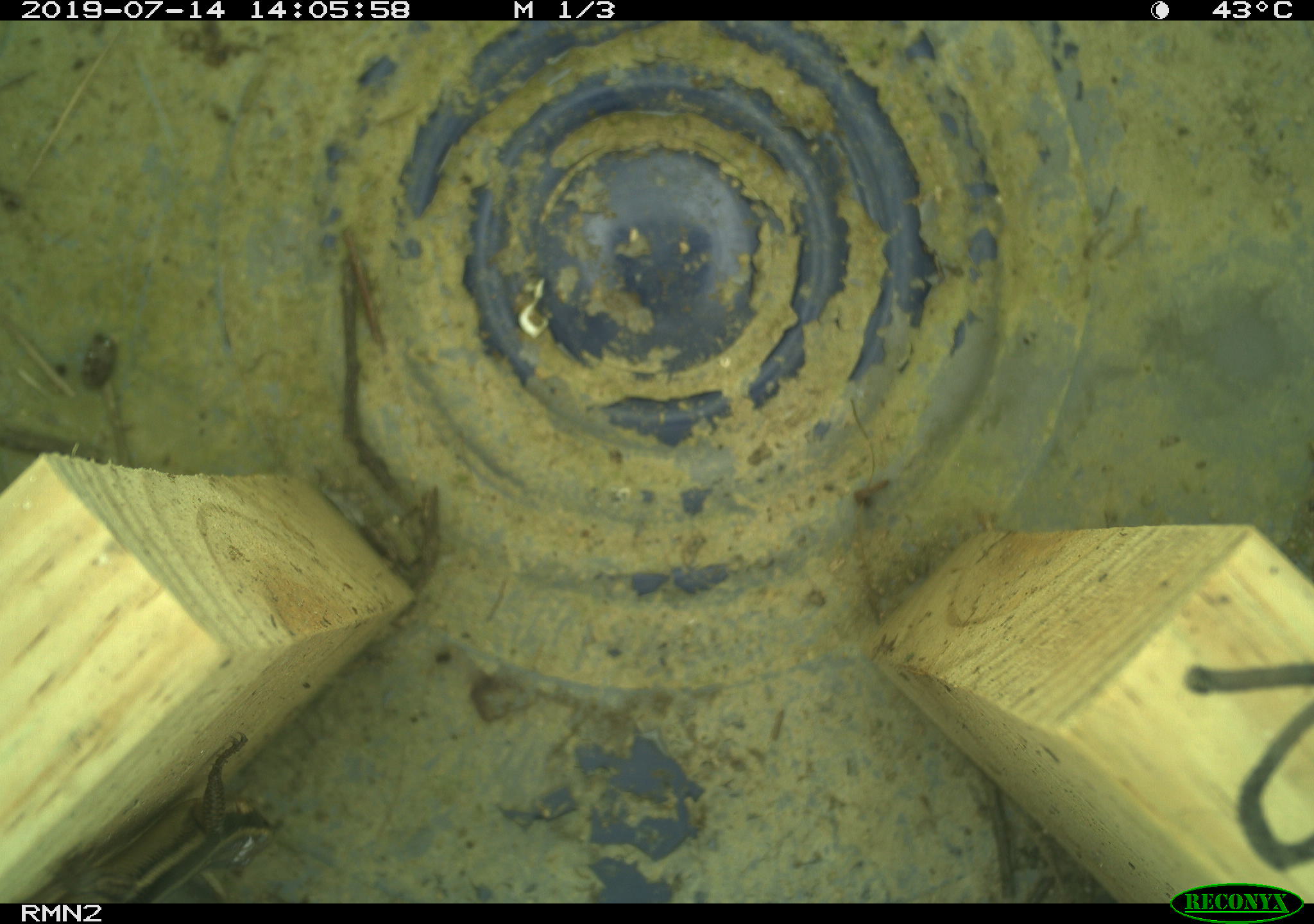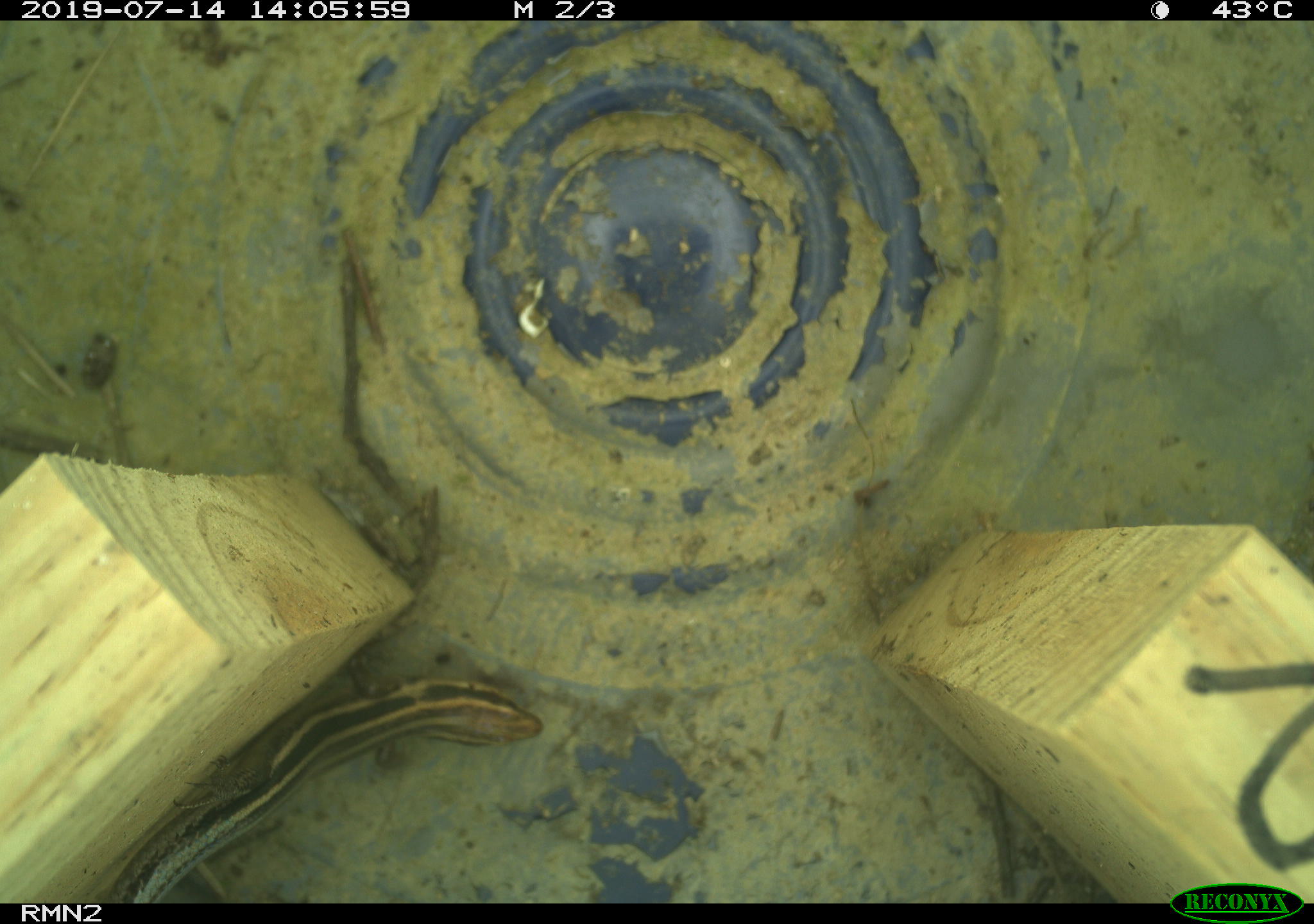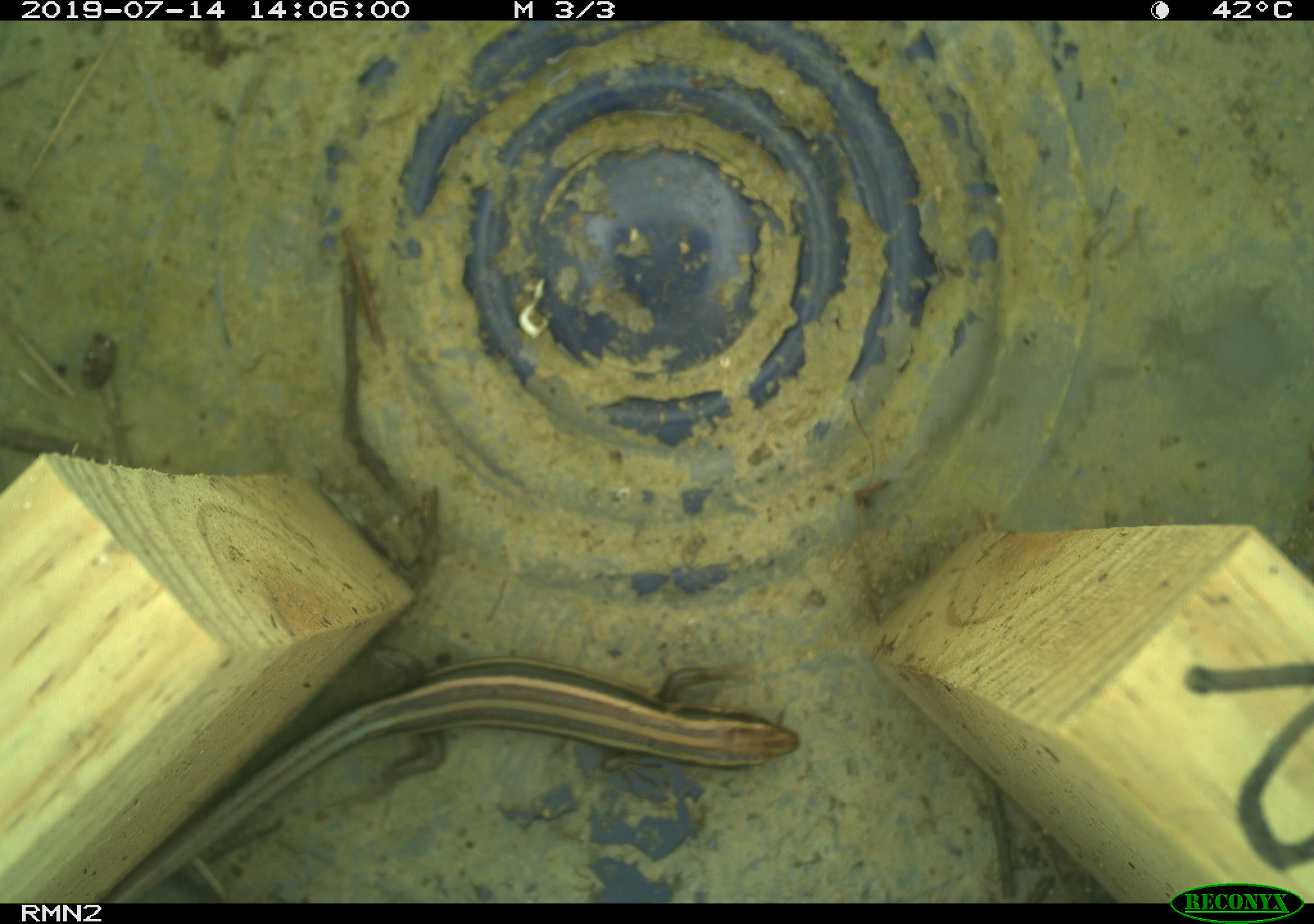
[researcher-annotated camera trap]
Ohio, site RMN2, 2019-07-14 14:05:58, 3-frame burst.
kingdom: Animalia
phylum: Chordata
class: Reptilia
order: Squamata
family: Scincidae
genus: Plestiodon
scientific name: Plestiodon fasciatus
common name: common five-lined skink